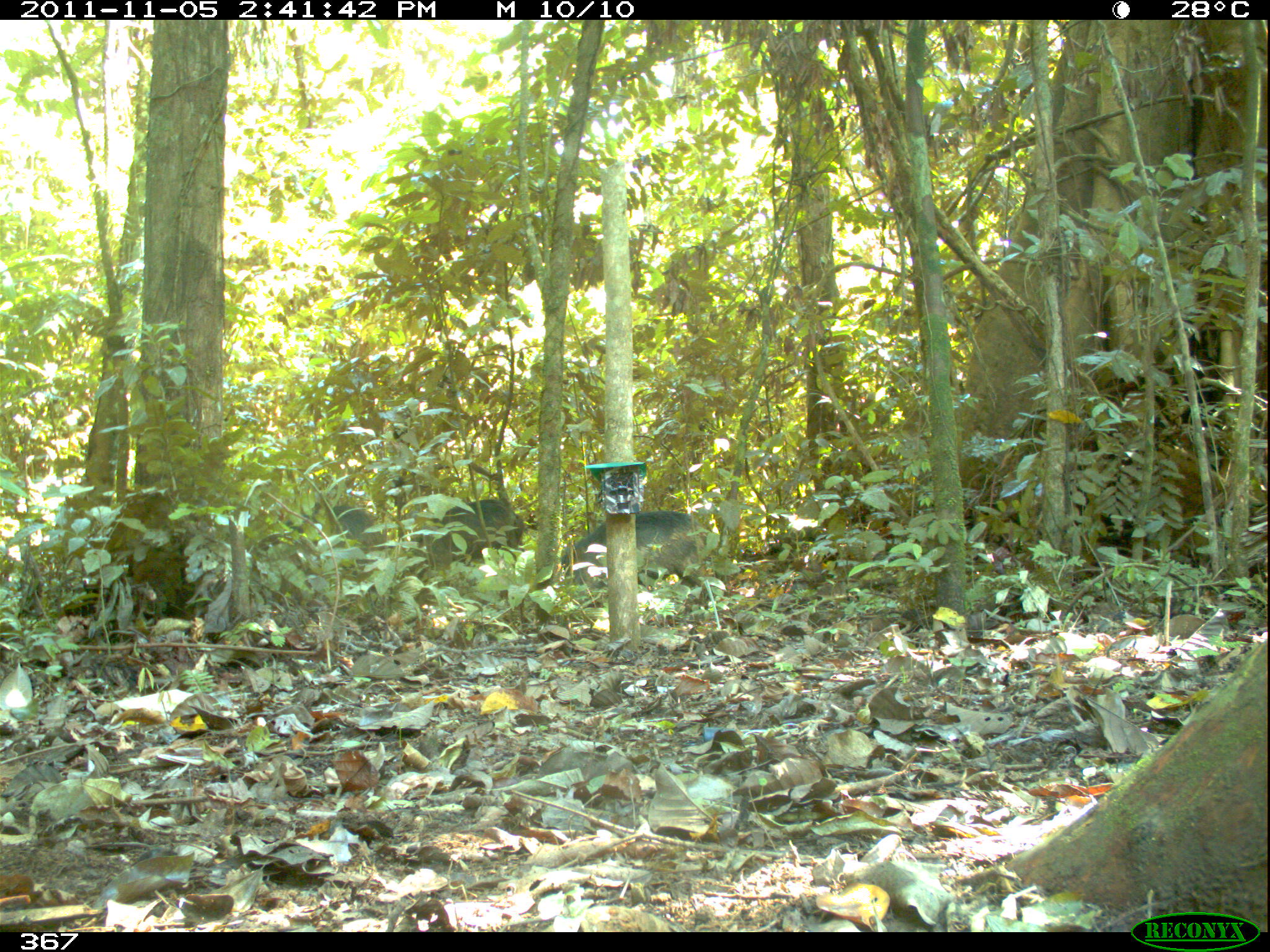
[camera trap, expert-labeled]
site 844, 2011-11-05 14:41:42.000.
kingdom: Animalia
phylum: Chordata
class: Mammalia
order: Artiodactyla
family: Tayassuidae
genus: Tayassu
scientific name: Tayassu pecari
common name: white-lipped peccary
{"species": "Tayassu pecari (white-lipped peccary)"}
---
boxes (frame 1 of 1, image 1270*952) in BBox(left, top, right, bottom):
tayassu pecari: BBox(554, 509, 708, 603); BBox(398, 498, 523, 576); BBox(283, 487, 390, 562)